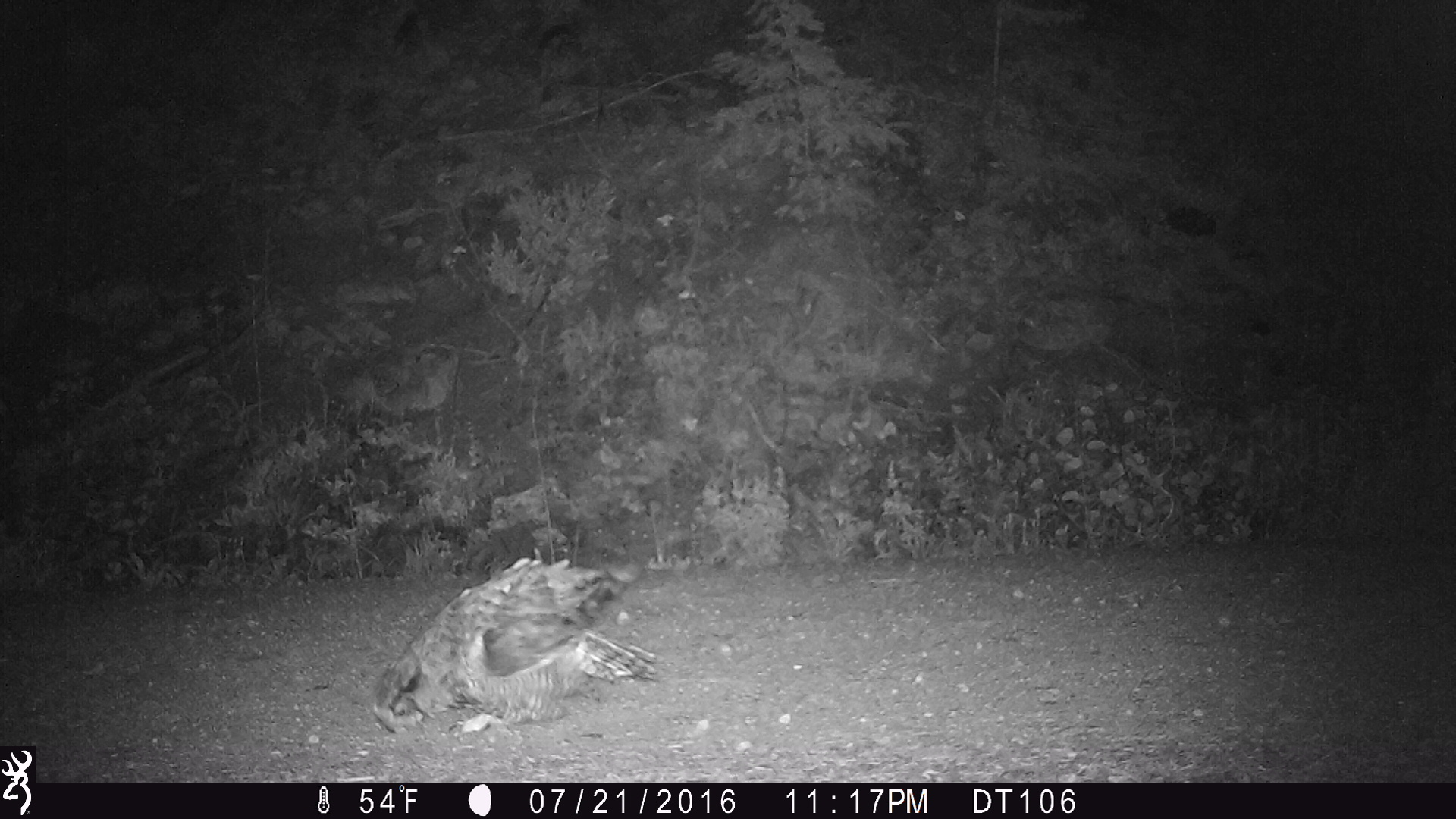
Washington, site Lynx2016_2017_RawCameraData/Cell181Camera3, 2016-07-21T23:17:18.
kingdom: Animalia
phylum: Chordata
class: Aves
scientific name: Aves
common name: birds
Aves (birds). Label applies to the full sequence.